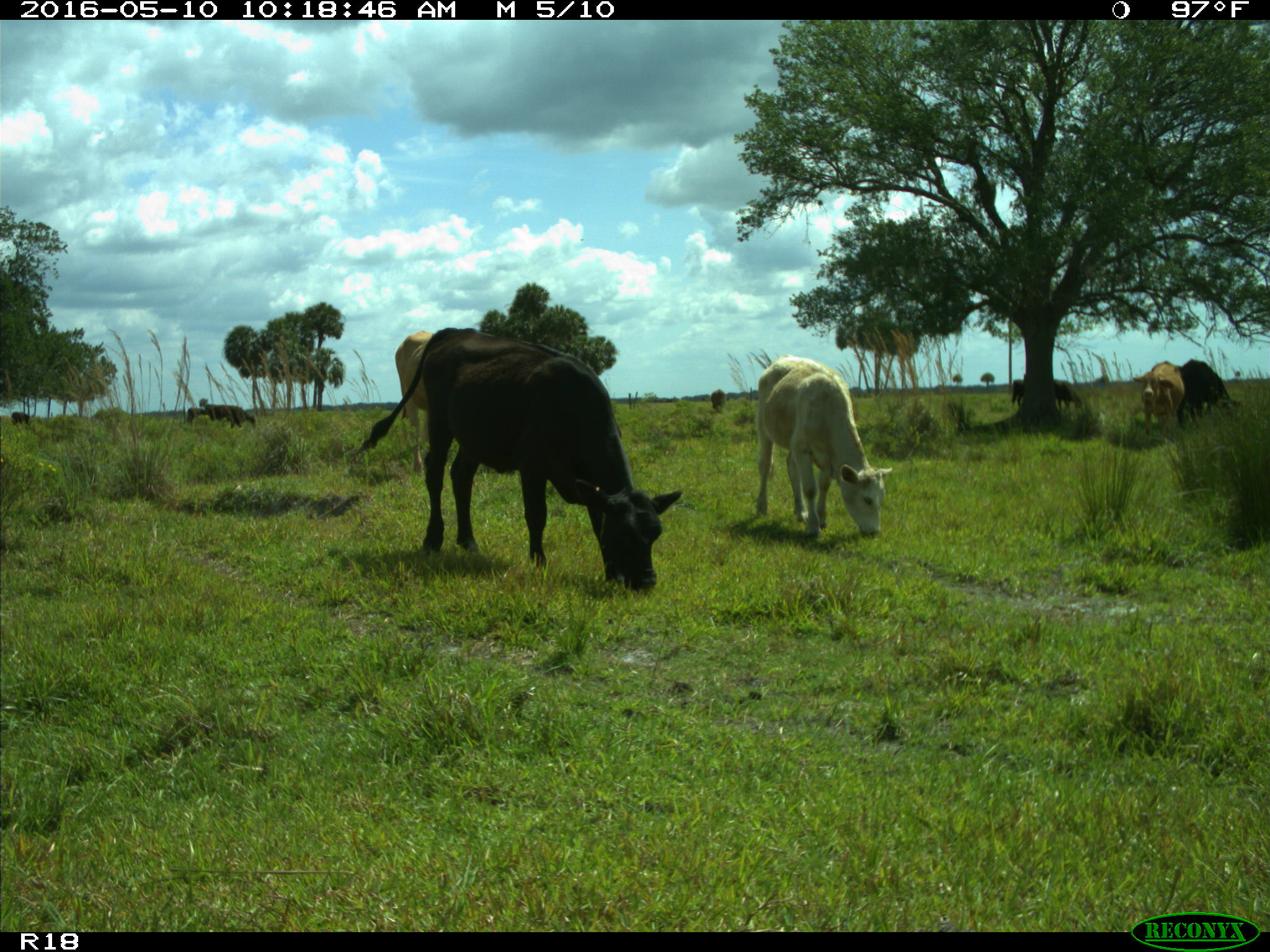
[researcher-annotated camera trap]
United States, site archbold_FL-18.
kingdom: Animalia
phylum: Chordata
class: Mammalia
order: Artiodactyla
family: Bovidae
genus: Bos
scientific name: Bos taurus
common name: domestic cow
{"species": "Bos taurus (domestic cow)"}